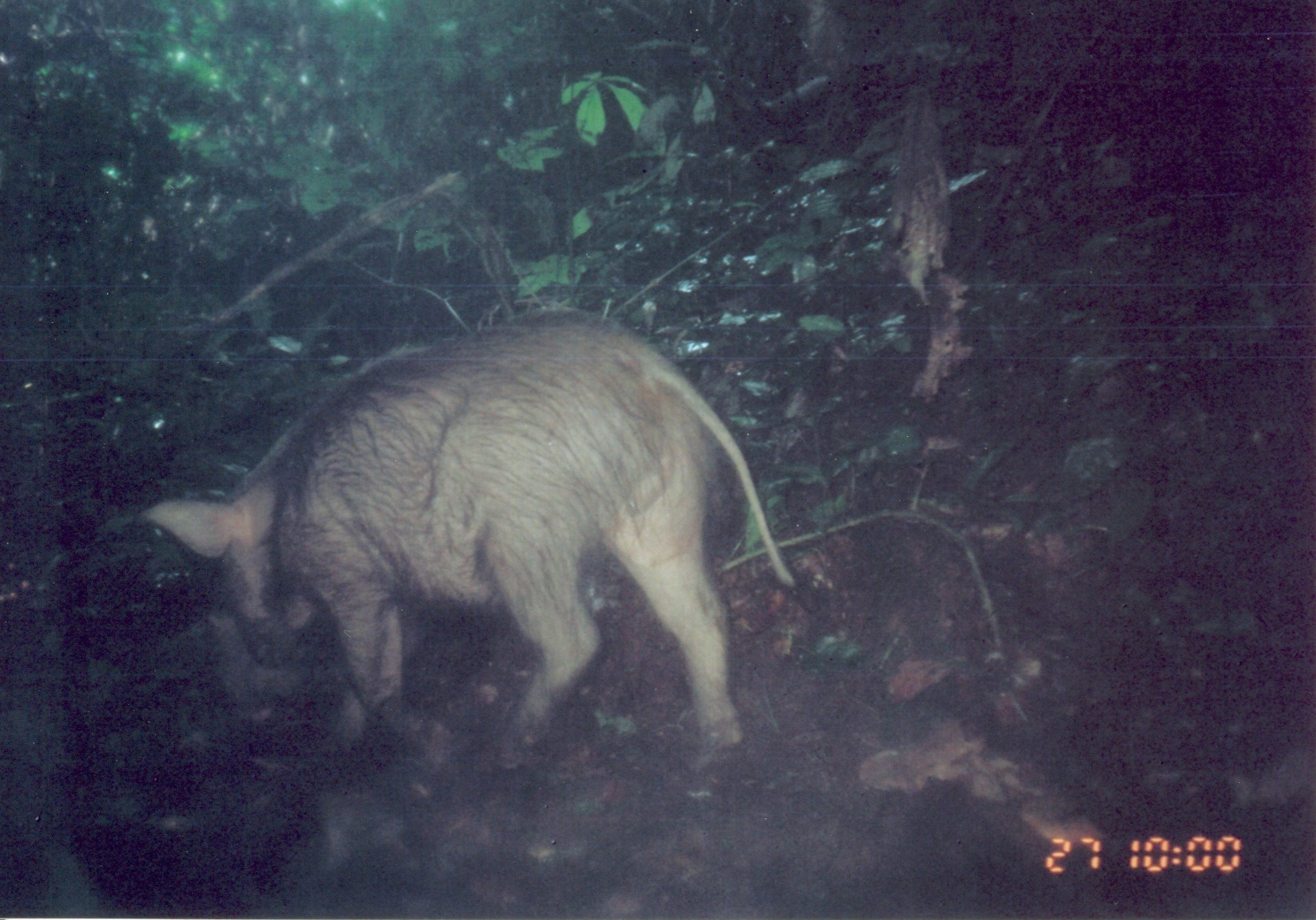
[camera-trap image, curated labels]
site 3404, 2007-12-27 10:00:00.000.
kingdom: Animalia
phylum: Chordata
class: Mammalia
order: Artiodactyla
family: Suidae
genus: Potamochoerus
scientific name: Potamochoerus larvatus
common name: bushpig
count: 1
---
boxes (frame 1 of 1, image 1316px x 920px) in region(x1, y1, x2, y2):
potamochoerus larvatus: region(139, 303, 800, 774)